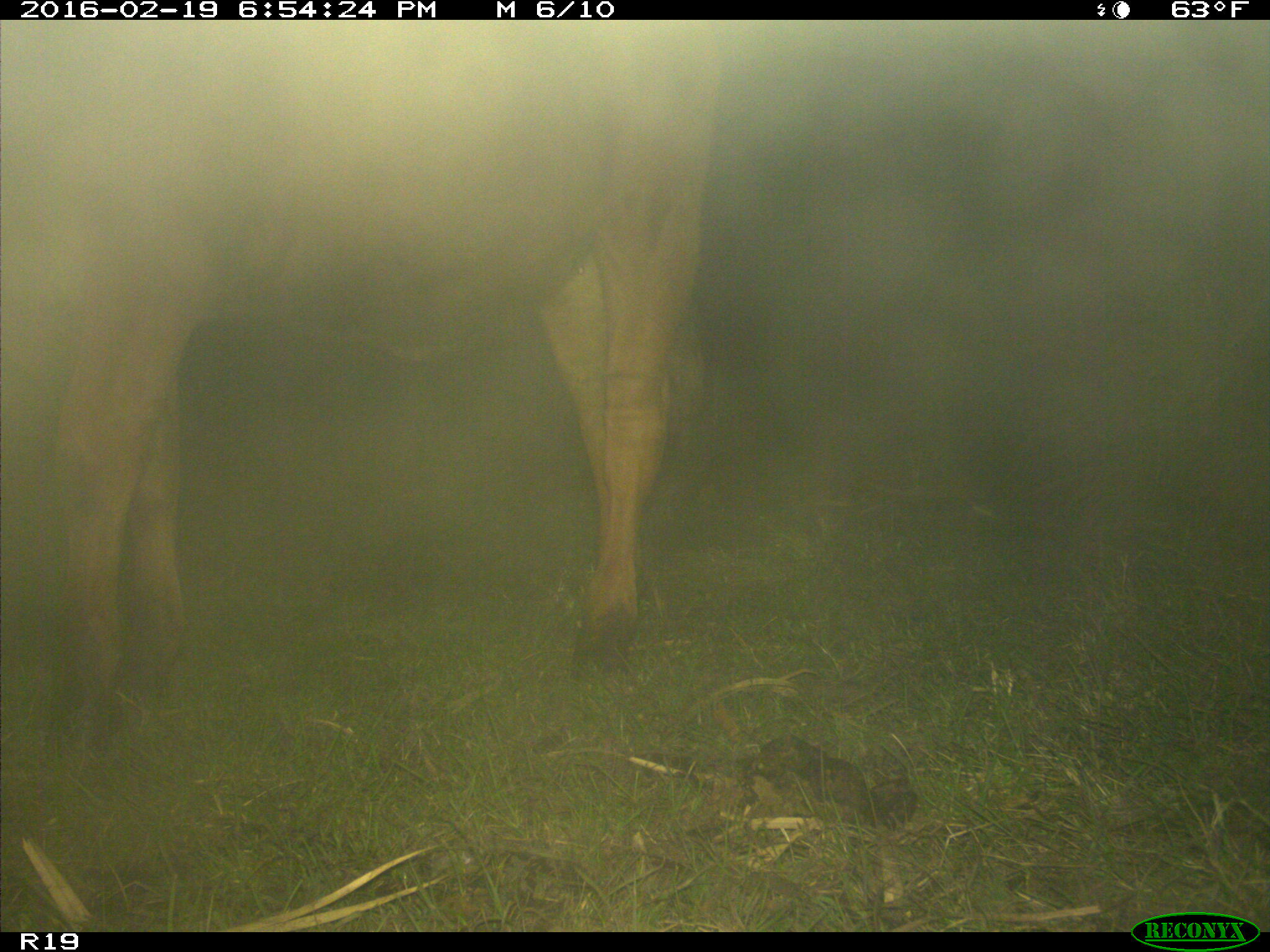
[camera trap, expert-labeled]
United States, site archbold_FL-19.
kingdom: Animalia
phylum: Chordata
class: Mammalia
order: Artiodactyla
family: Bovidae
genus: Bos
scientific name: Bos taurus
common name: domestic cow